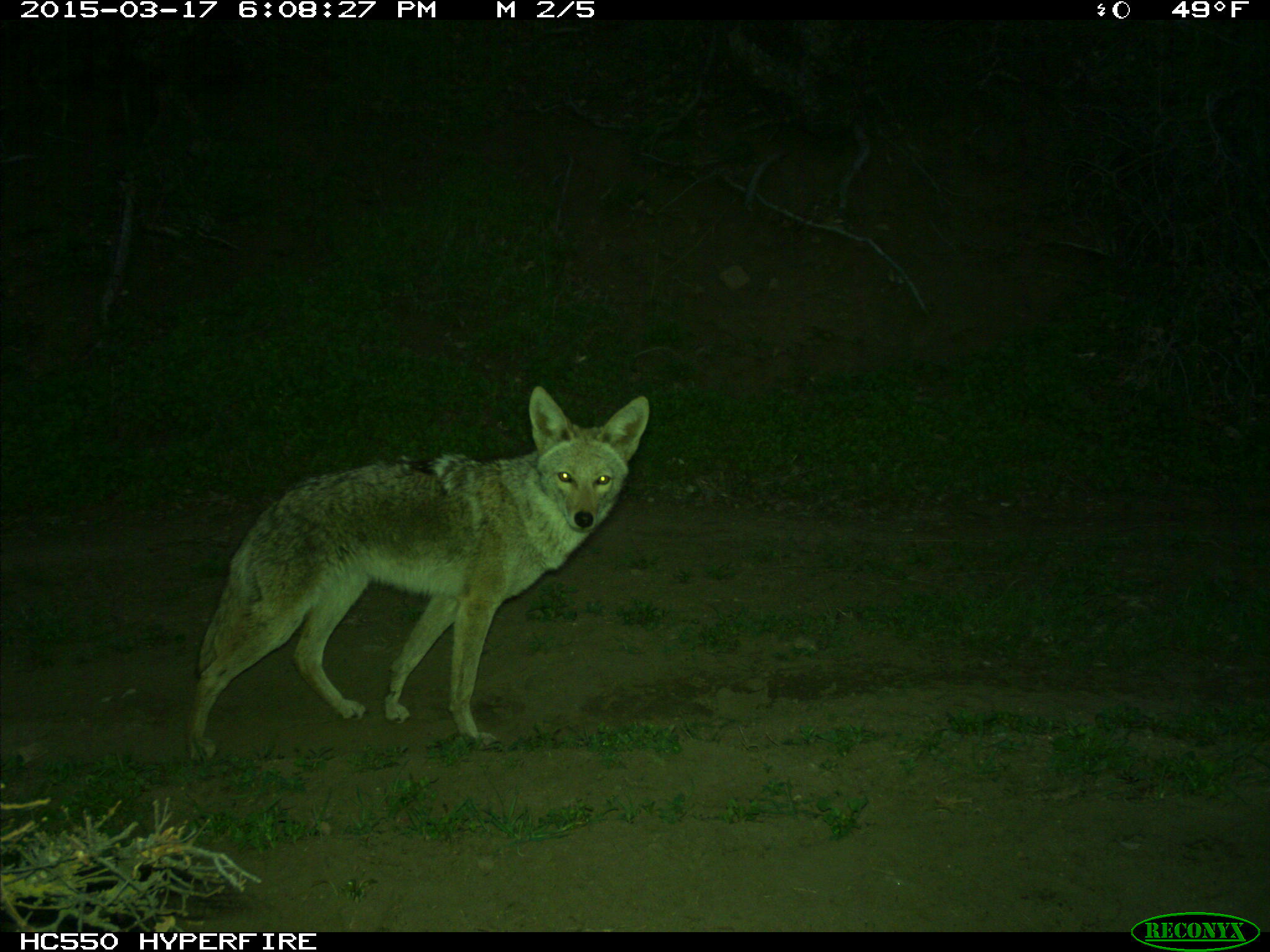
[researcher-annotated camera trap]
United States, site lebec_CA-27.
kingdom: Animalia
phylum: Chordata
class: Mammalia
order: Carnivora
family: Canidae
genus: Canis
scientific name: Canis latrans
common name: coyote